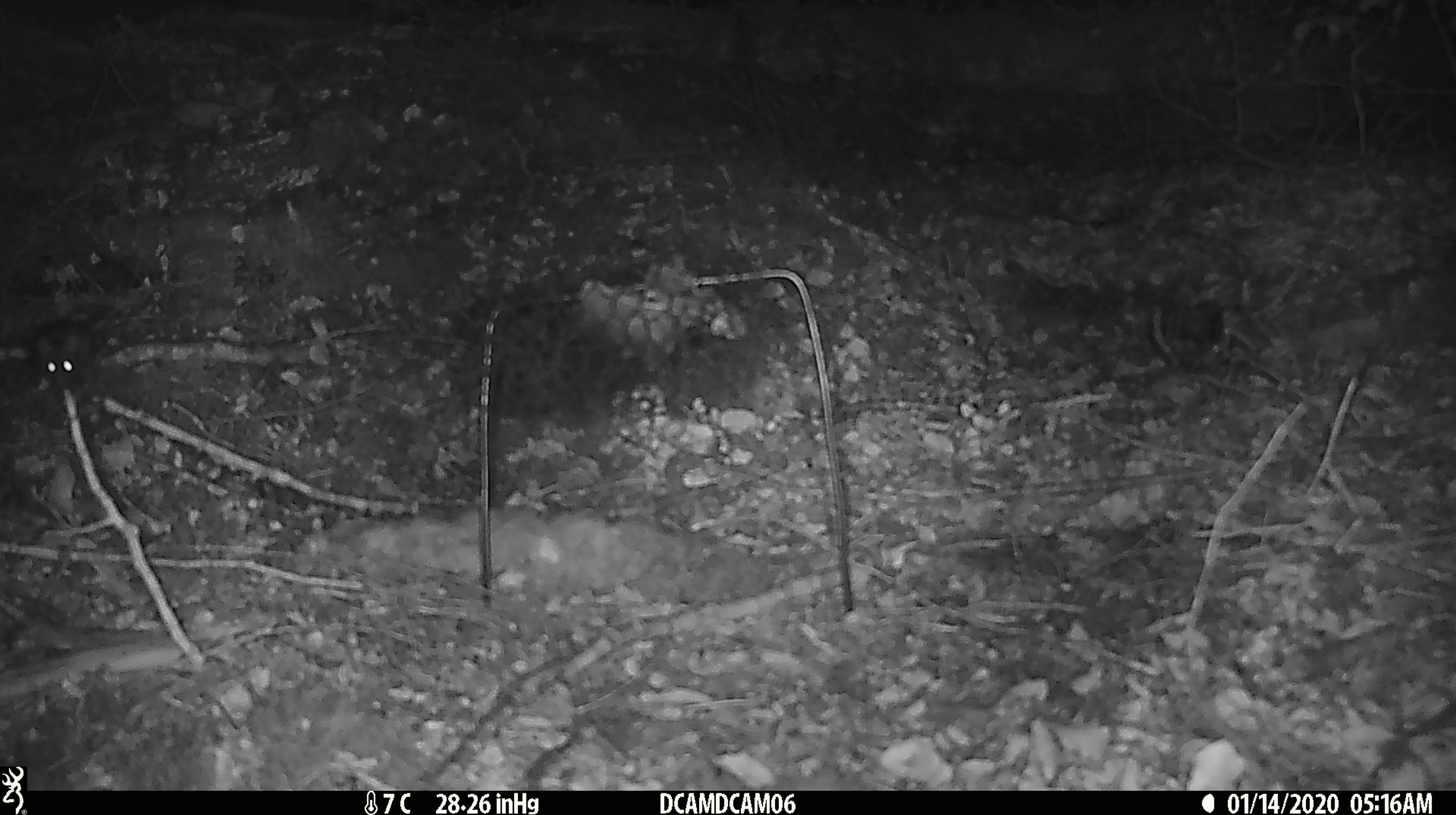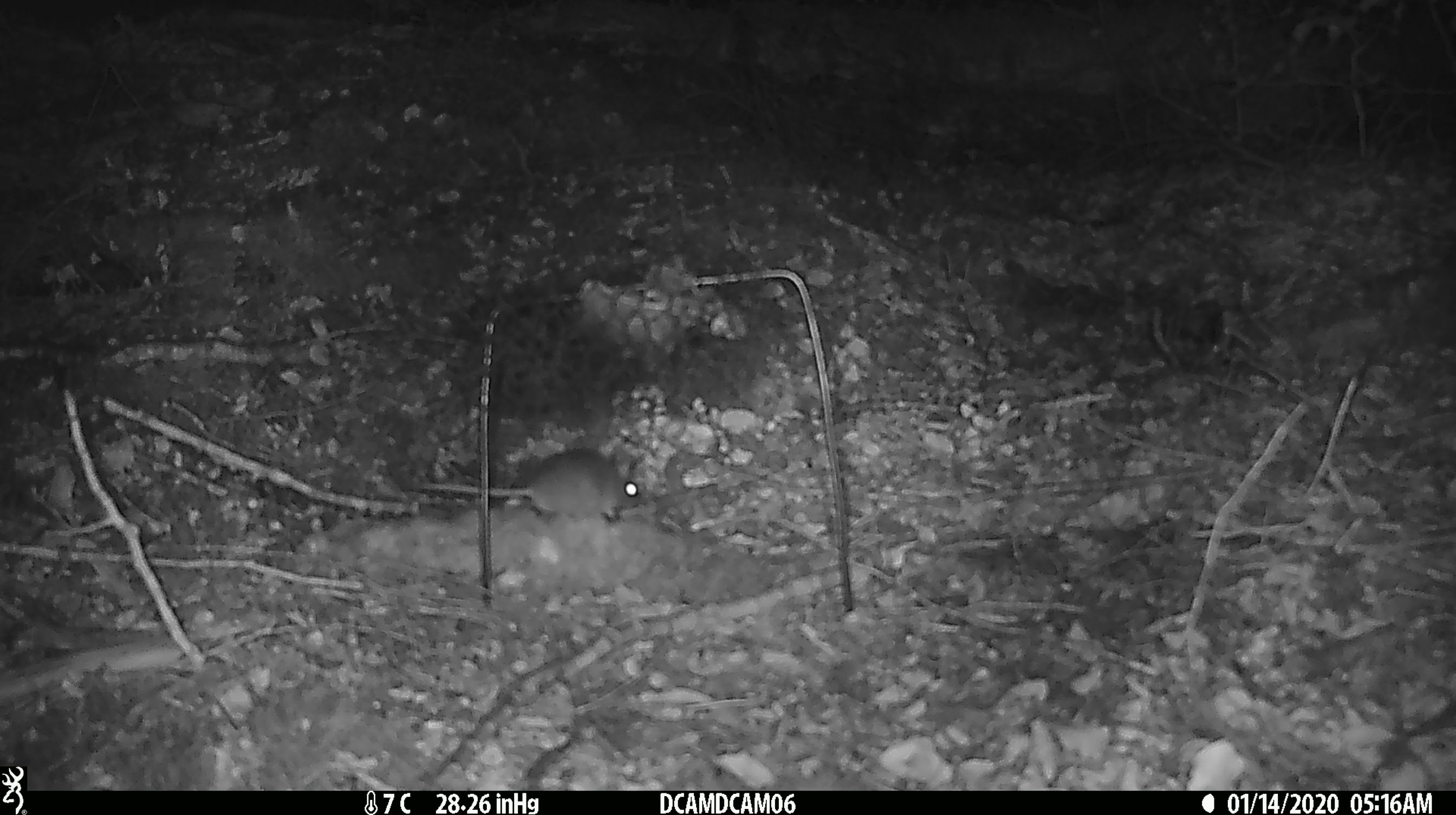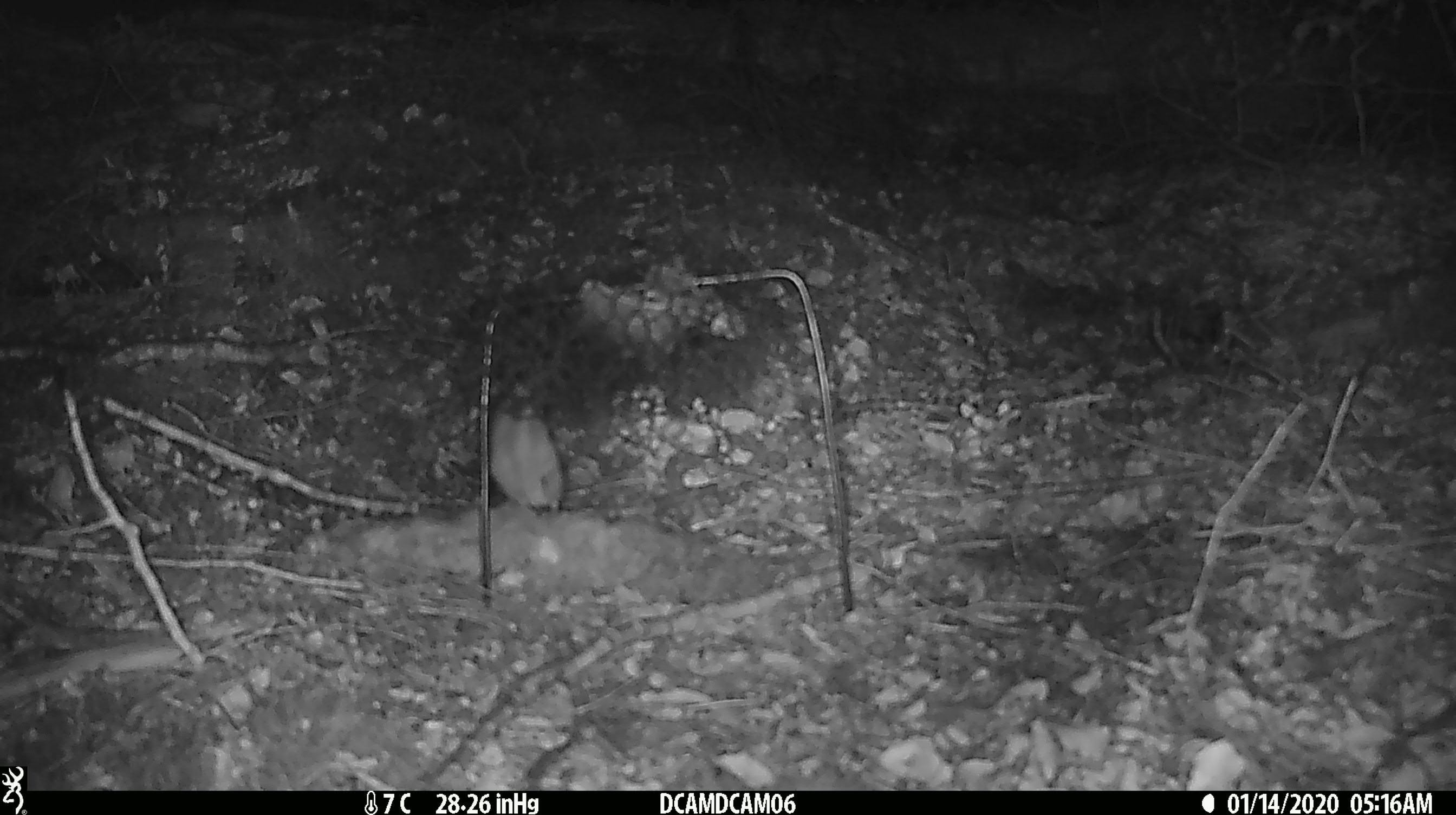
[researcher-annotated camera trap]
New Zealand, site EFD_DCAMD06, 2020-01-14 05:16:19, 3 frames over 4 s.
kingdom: Animalia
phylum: Chordata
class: Mammalia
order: Rodentia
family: Muridae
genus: Mus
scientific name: Mus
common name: mouse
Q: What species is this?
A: Mouse (Mus).